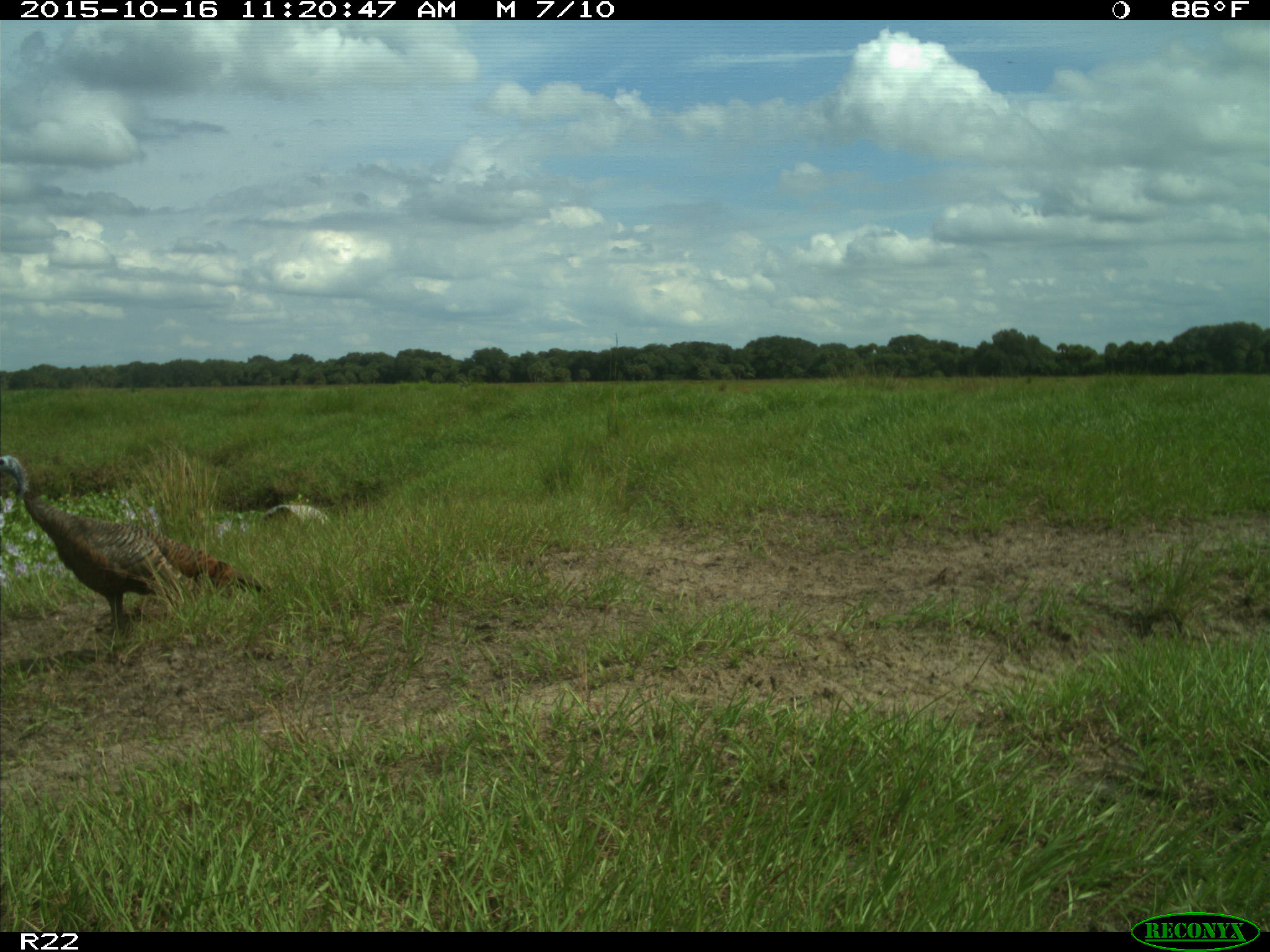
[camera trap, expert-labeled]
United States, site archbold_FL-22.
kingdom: Animalia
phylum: Chordata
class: Aves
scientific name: Aves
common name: birds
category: unidentified bird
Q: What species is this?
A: Unidentified bird (birds) (Aves).